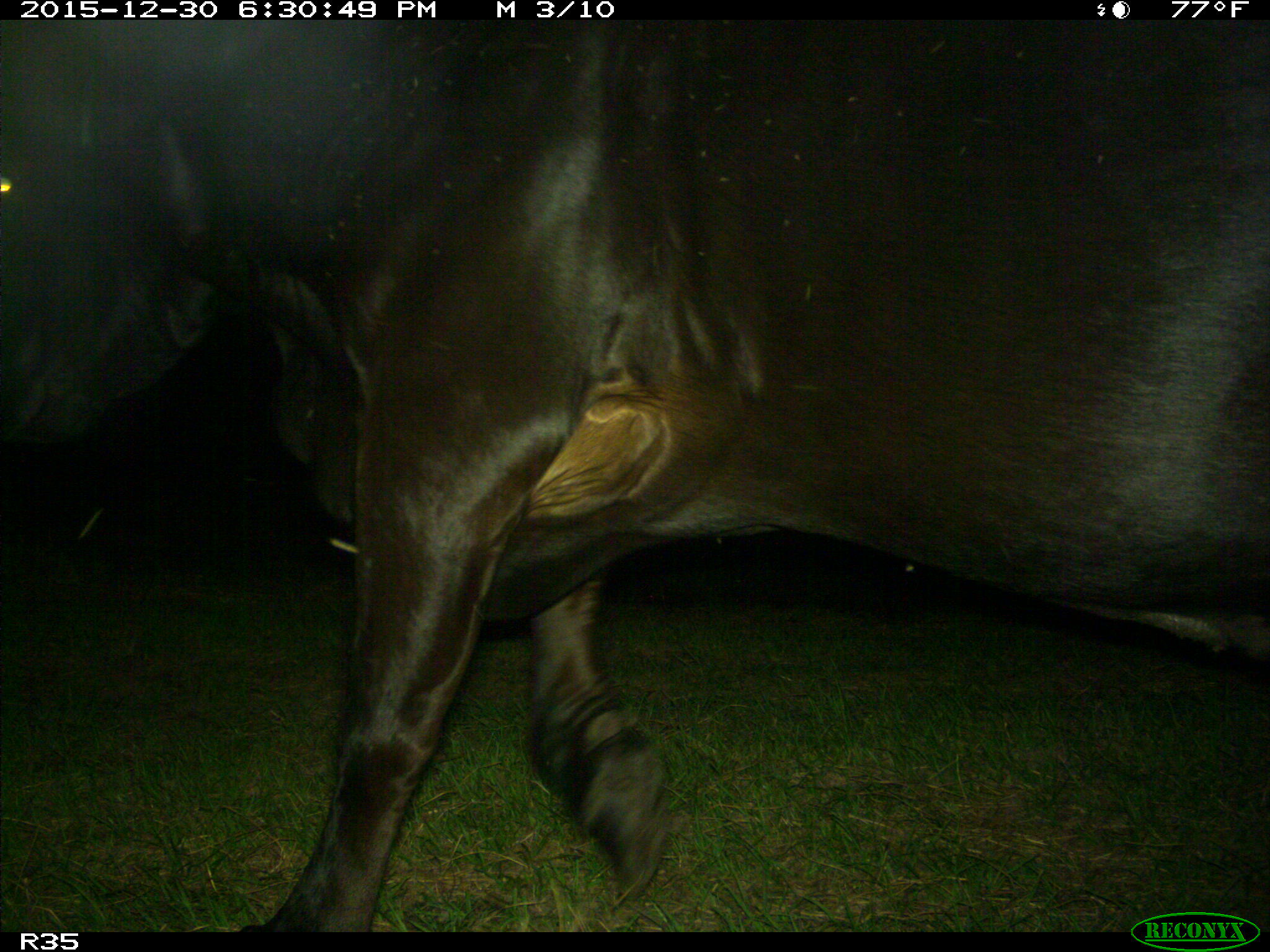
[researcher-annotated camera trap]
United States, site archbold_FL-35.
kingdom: Animalia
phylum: Chordata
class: Mammalia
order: Artiodactyla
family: Bovidae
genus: Bos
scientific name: Bos taurus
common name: domestic cow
Bos taurus (domestic cow).